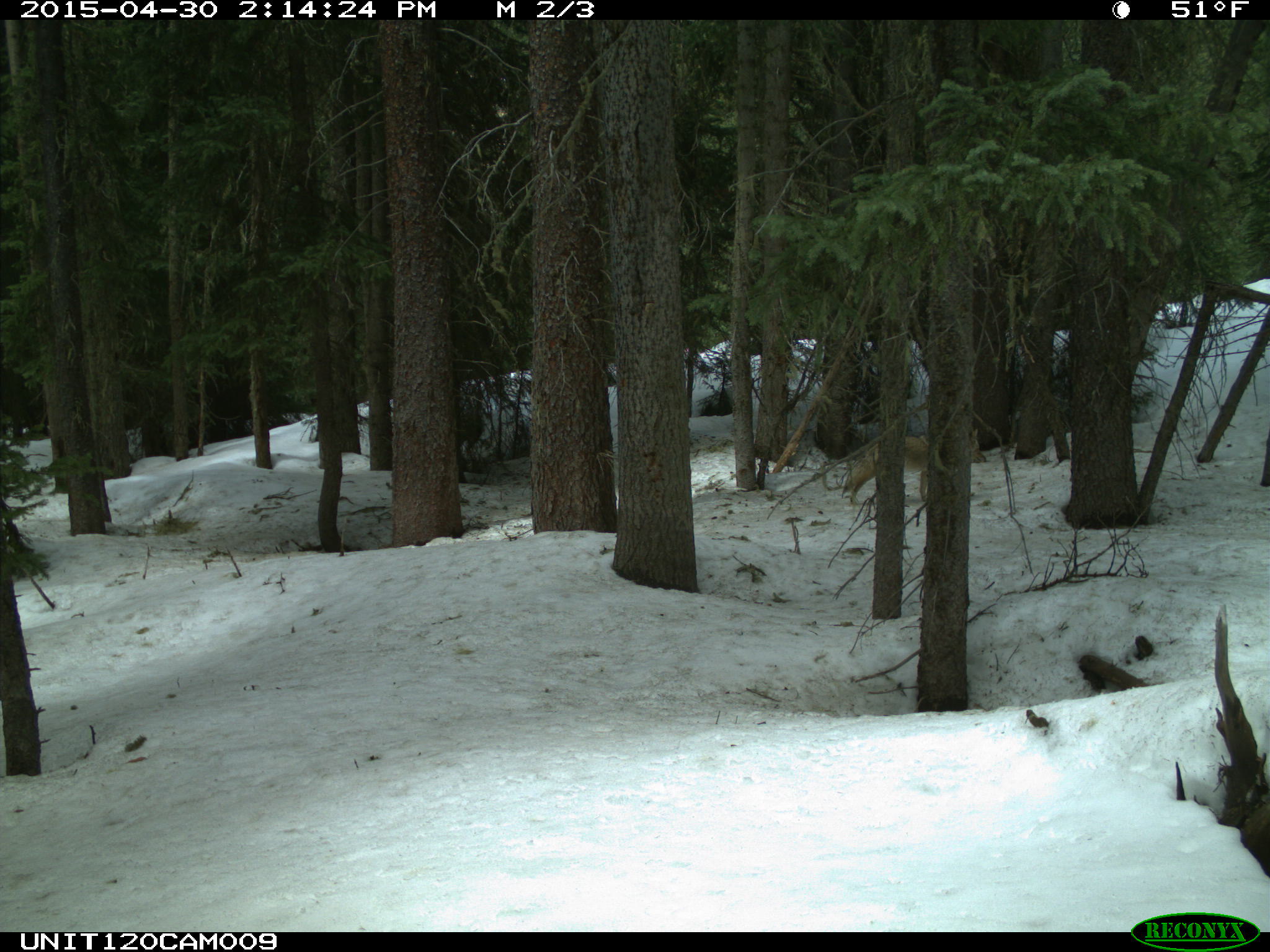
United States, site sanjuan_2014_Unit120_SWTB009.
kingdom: Animalia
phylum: Chordata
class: Mammalia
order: Carnivora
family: Canidae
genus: Canis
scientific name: Canis latrans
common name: coyote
Canis latrans (coyote).